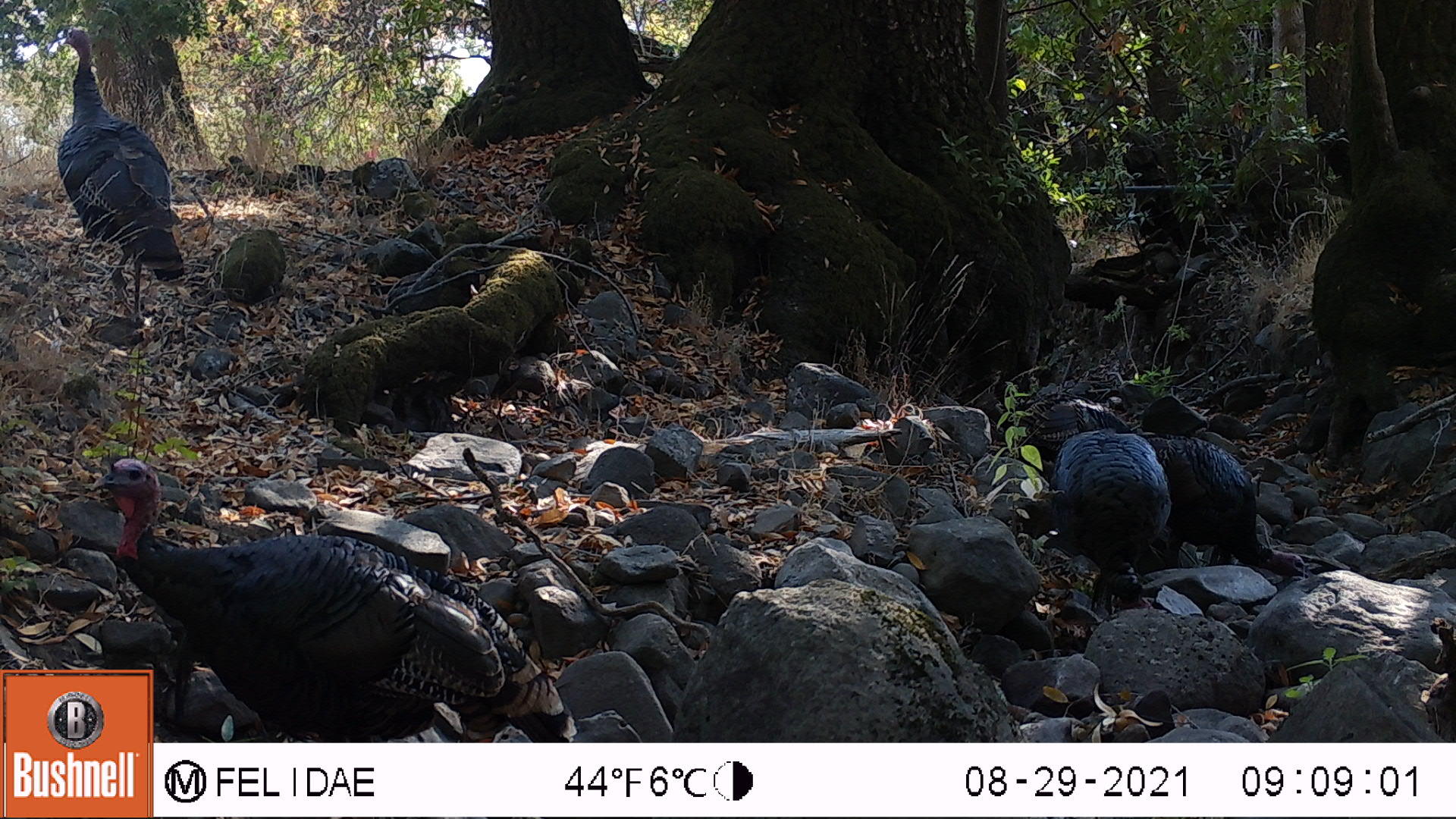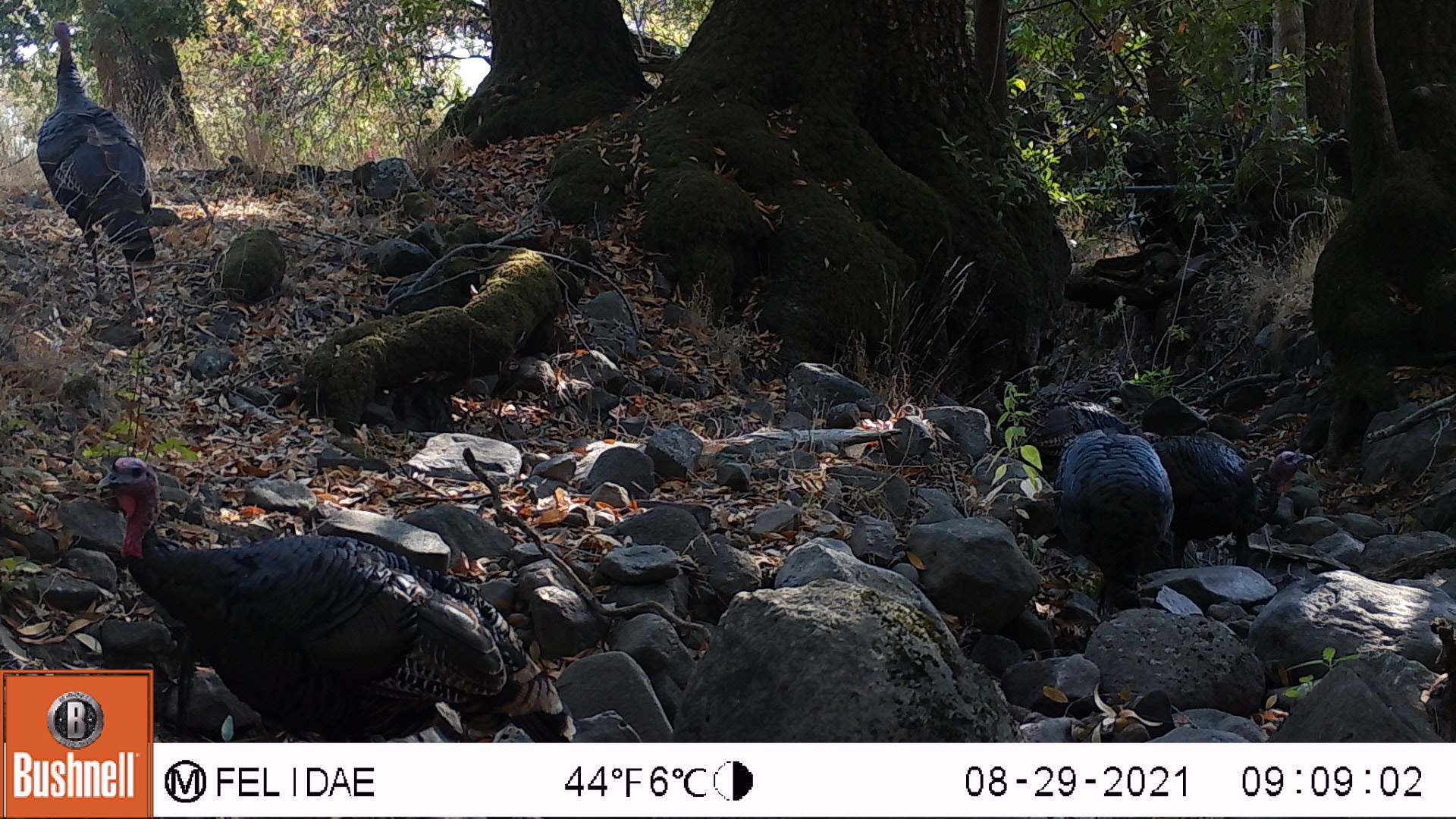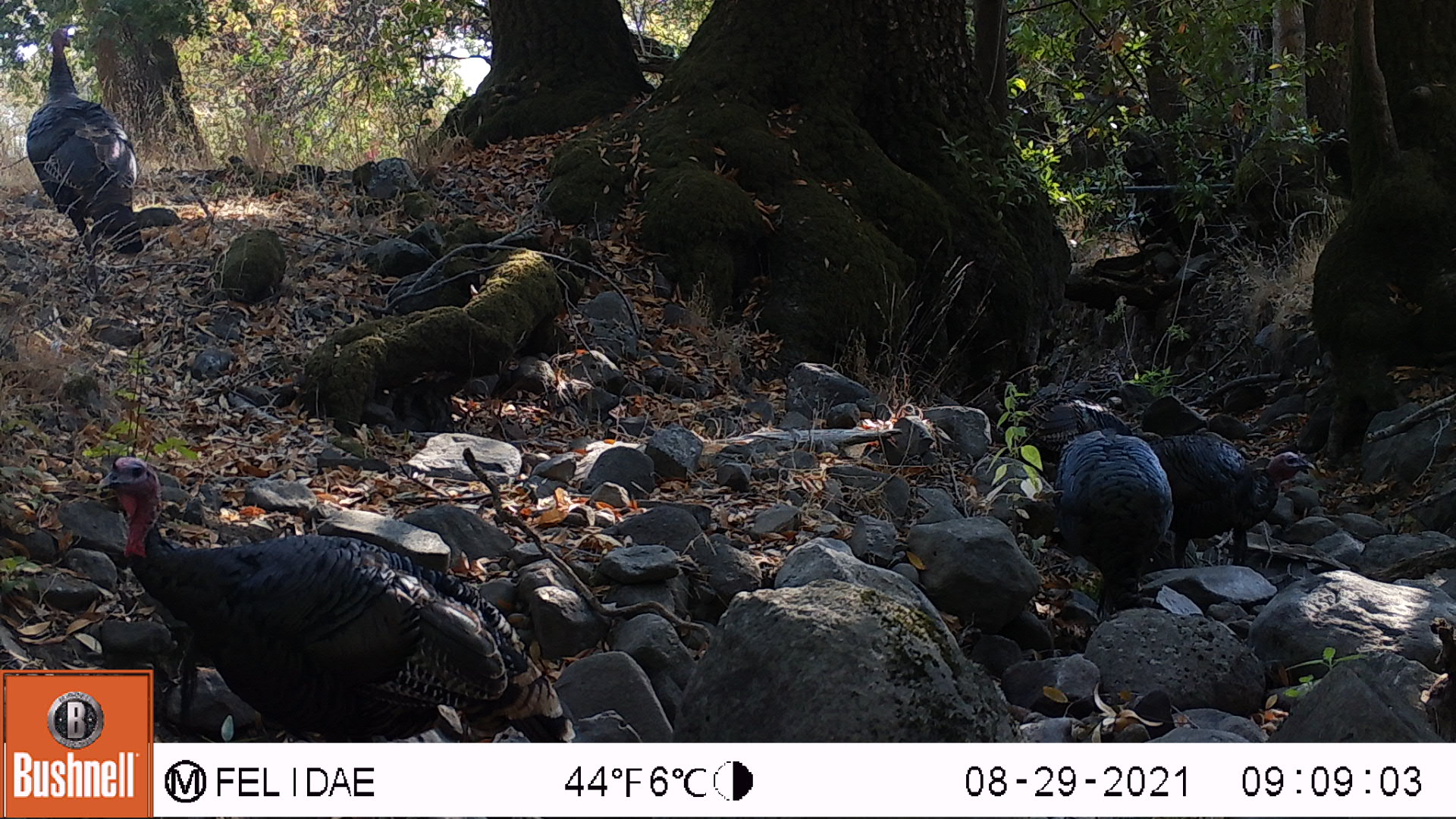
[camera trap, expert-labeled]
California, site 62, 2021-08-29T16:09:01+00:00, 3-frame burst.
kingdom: Animalia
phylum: Chordata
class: Aves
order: Galliformes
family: Phasianidae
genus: Meleagris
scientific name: Meleagris gallopavo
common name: turkey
Turkey (Meleagris gallopavo).